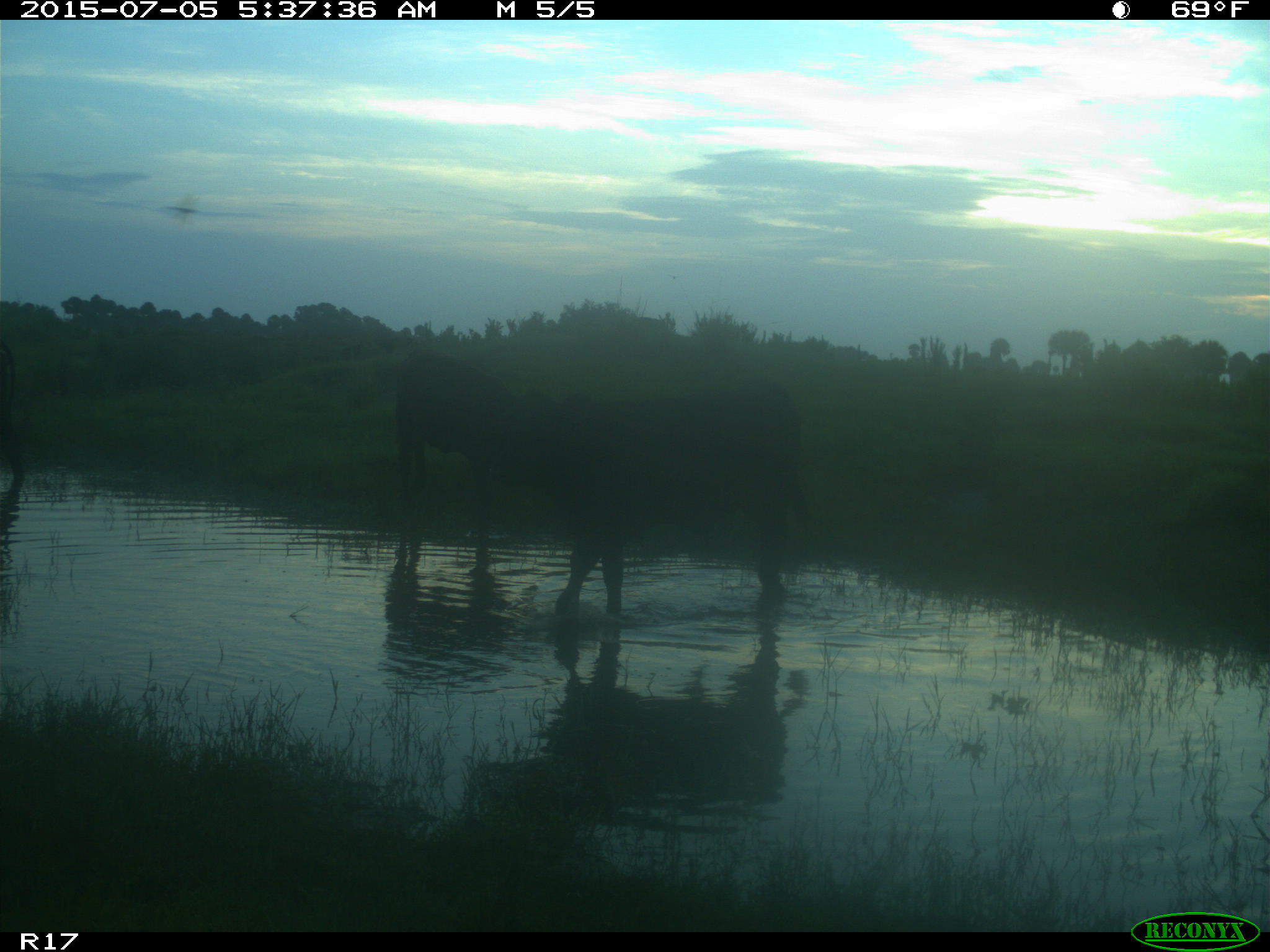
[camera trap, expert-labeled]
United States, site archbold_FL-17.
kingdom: Animalia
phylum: Chordata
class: Mammalia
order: Artiodactyla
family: Bovidae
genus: Bos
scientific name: Bos taurus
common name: domestic cow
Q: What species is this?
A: Bos taurus (domestic cow).